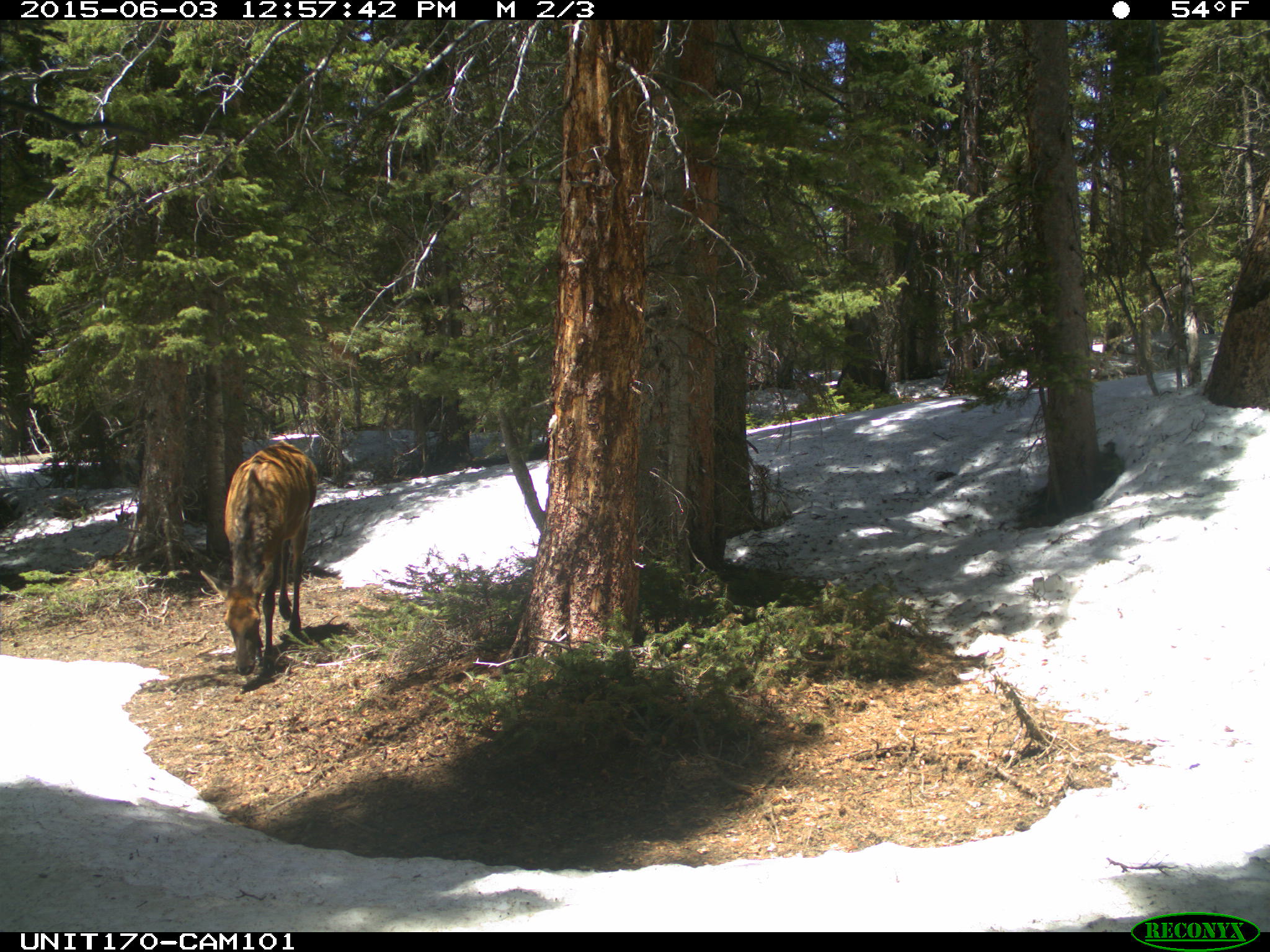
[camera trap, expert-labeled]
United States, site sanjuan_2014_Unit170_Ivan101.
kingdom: Animalia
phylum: Chordata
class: Mammalia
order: Artiodactyla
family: Cervidae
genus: Cervus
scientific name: Cervus elaphus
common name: red deer